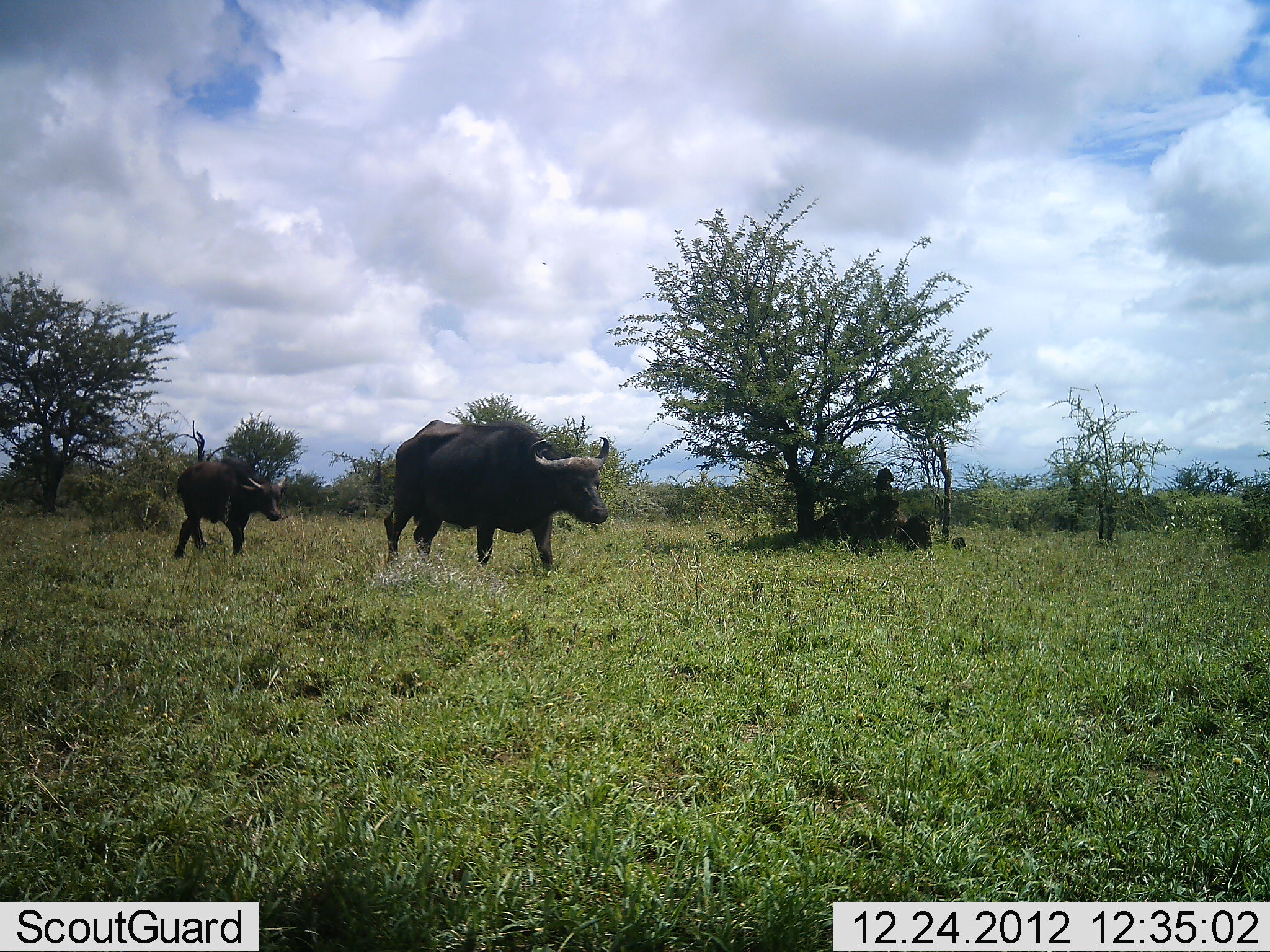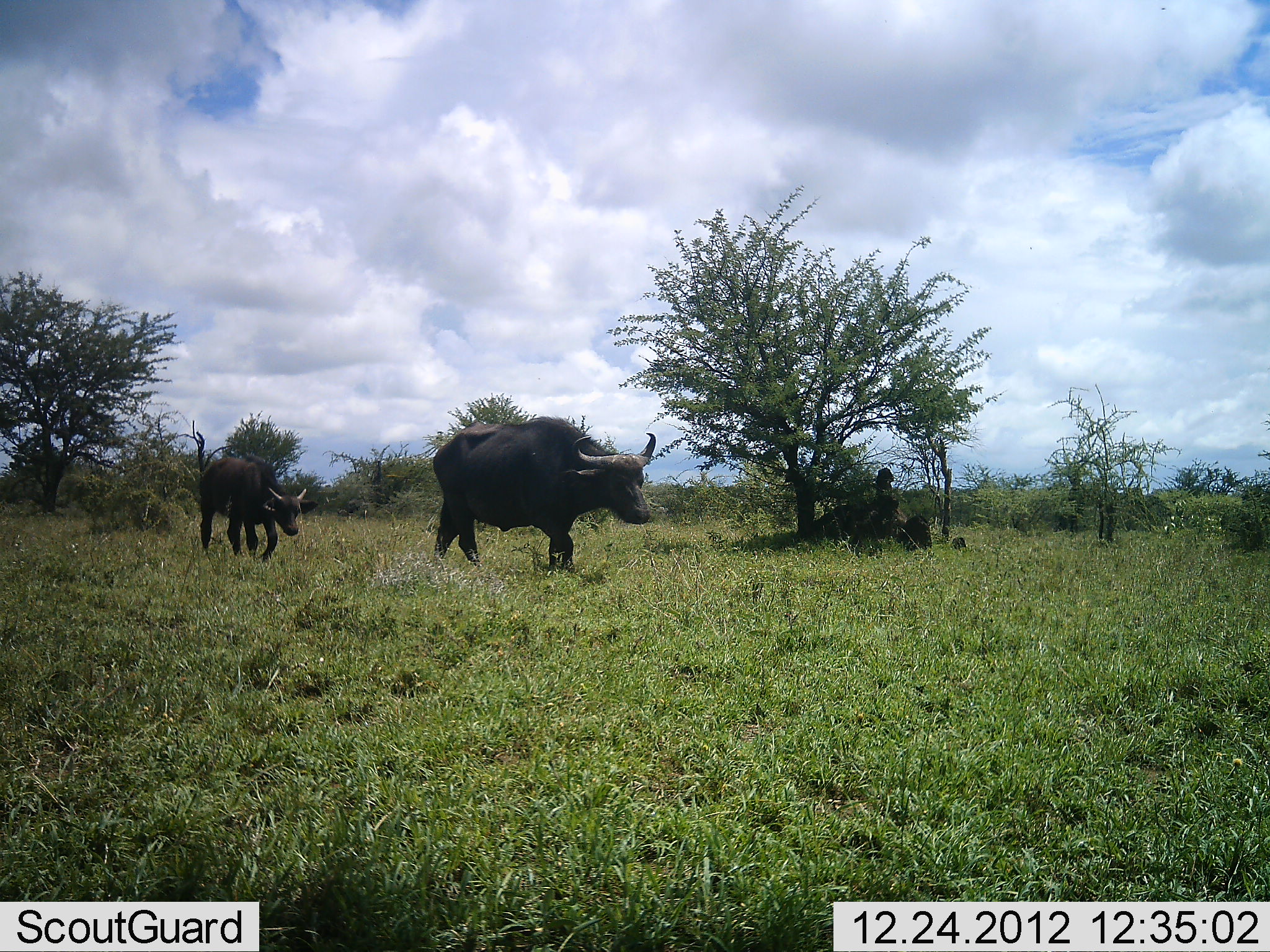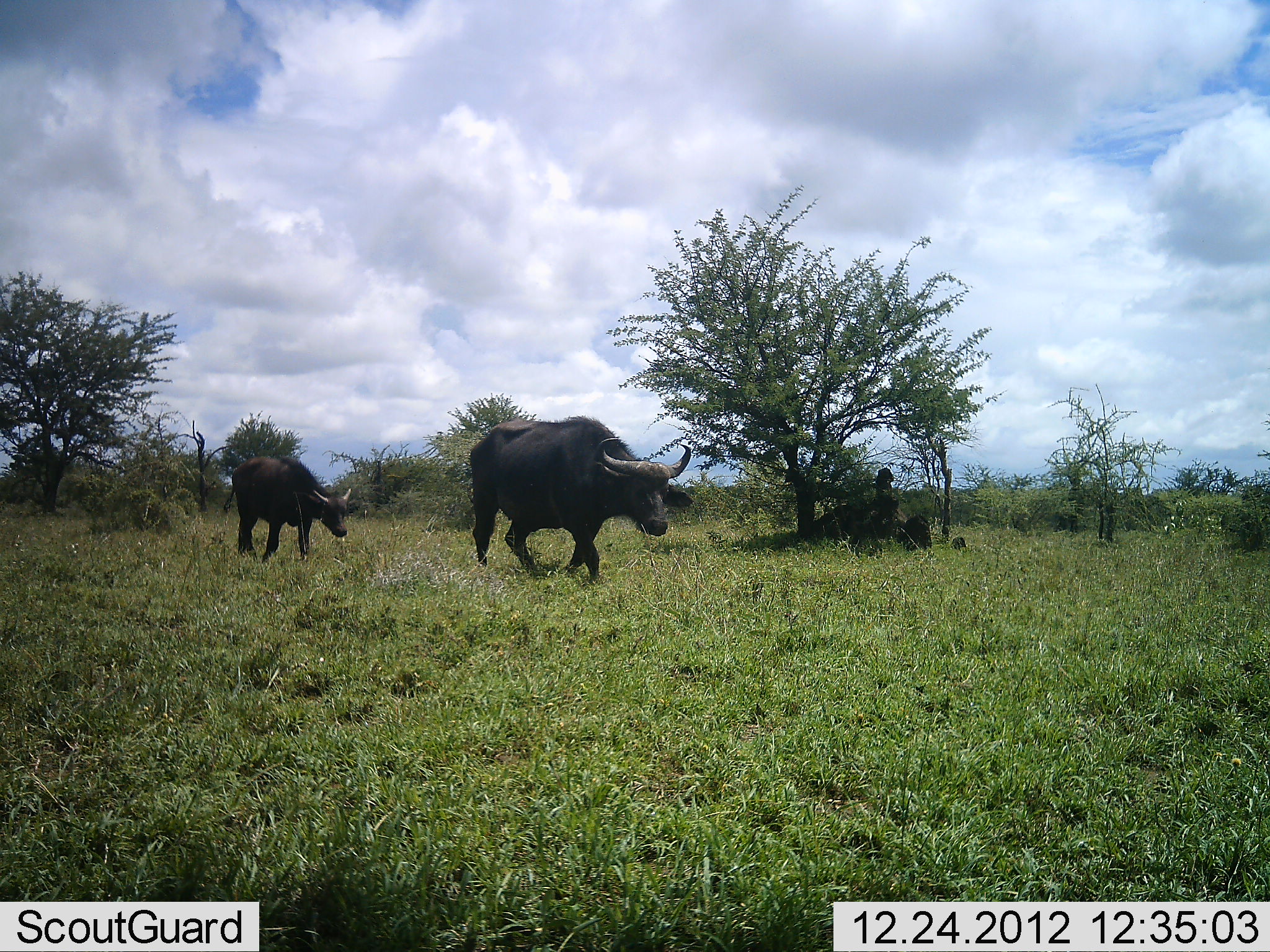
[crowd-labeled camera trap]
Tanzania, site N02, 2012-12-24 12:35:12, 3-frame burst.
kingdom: Animalia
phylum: Chordata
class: Mammalia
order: Artiodactyla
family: Bovidae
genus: Syncerus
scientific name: Syncerus caffer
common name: cape buffalo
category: buffalo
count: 2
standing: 0%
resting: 0%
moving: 100%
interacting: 0%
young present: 53%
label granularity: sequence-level